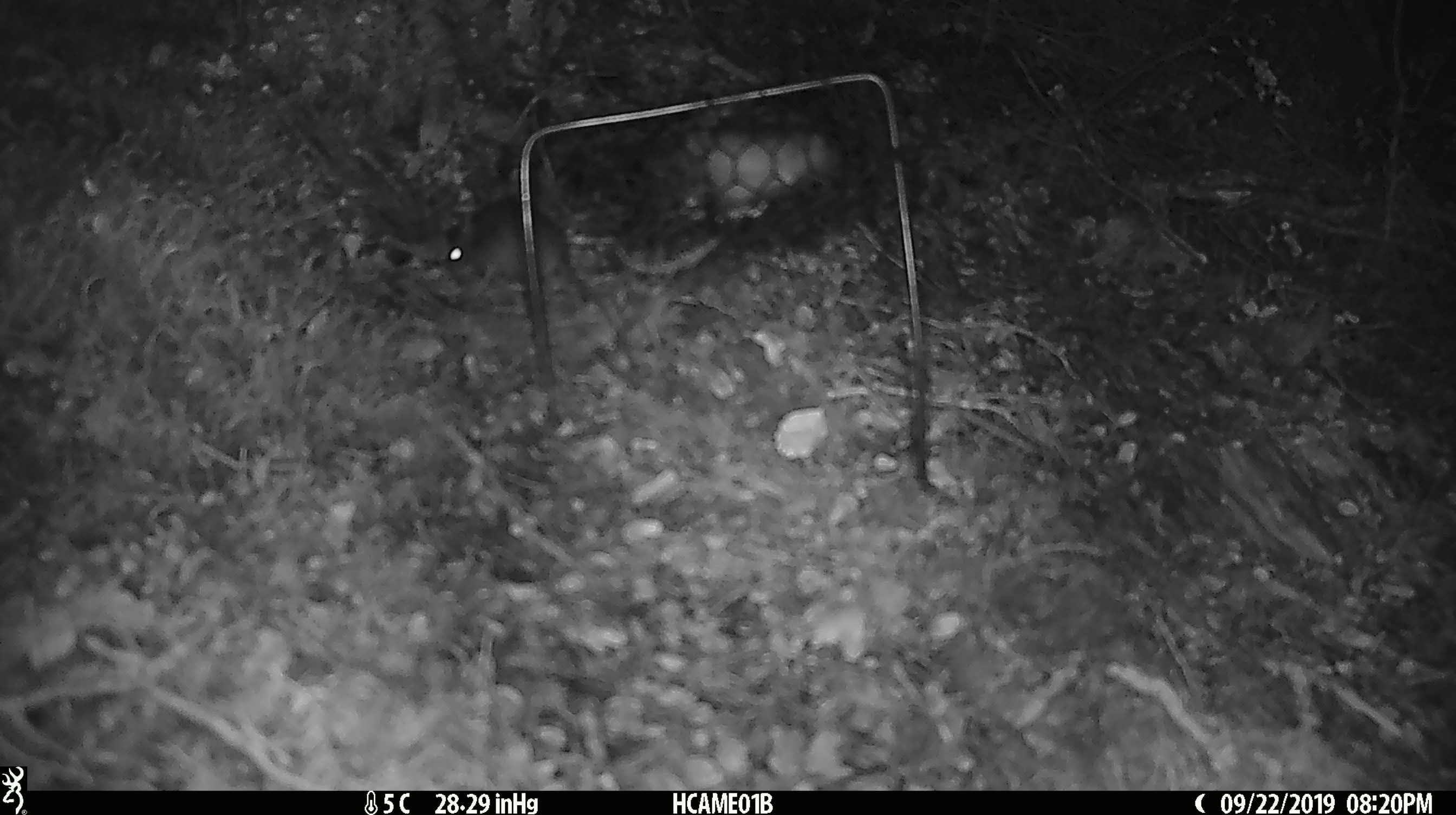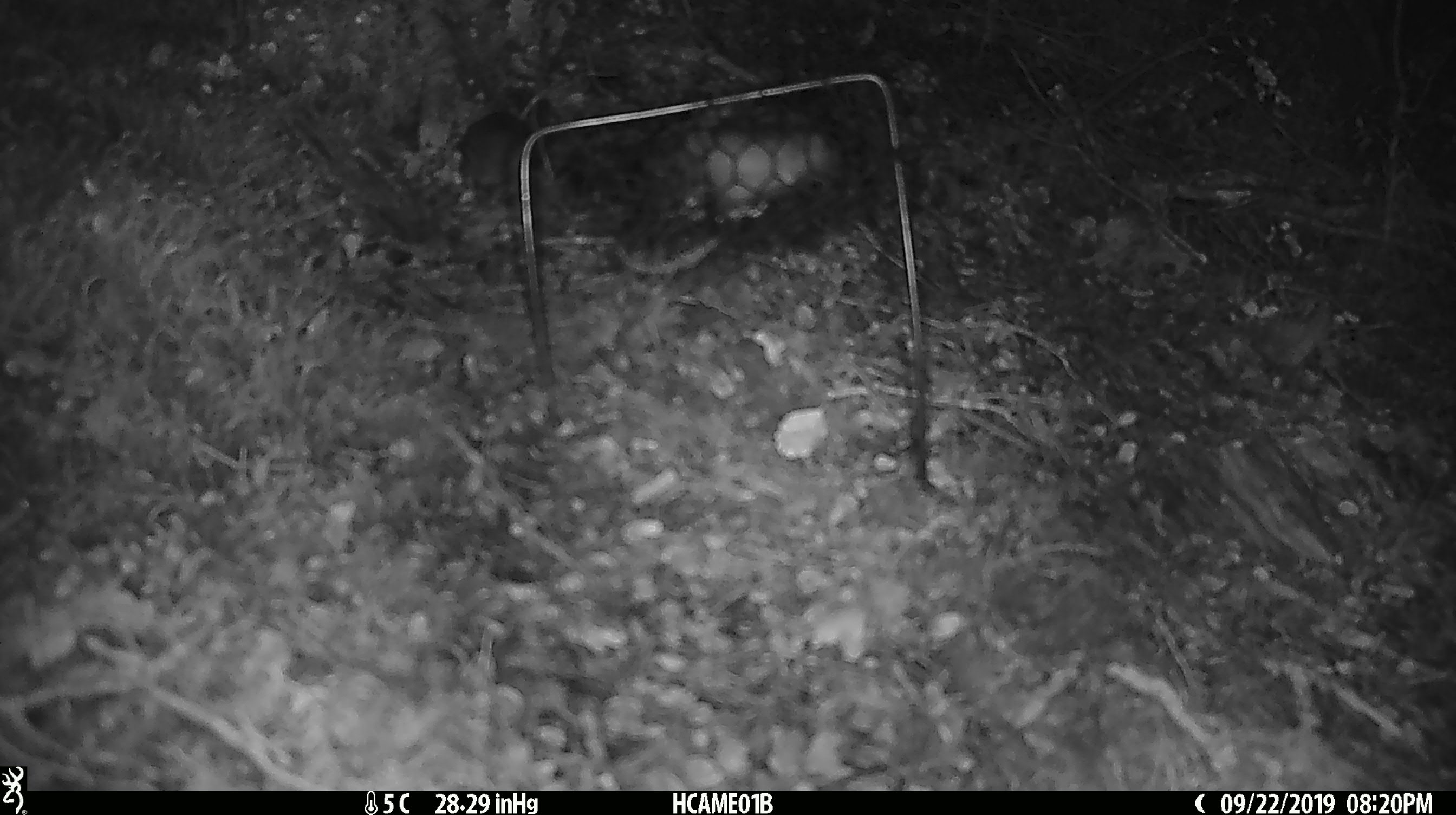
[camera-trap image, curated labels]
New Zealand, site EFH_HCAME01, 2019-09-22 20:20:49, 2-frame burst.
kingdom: Animalia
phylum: Chordata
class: Mammalia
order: Rodentia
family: Muridae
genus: Mus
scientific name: Mus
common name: mouse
Mouse (Mus).